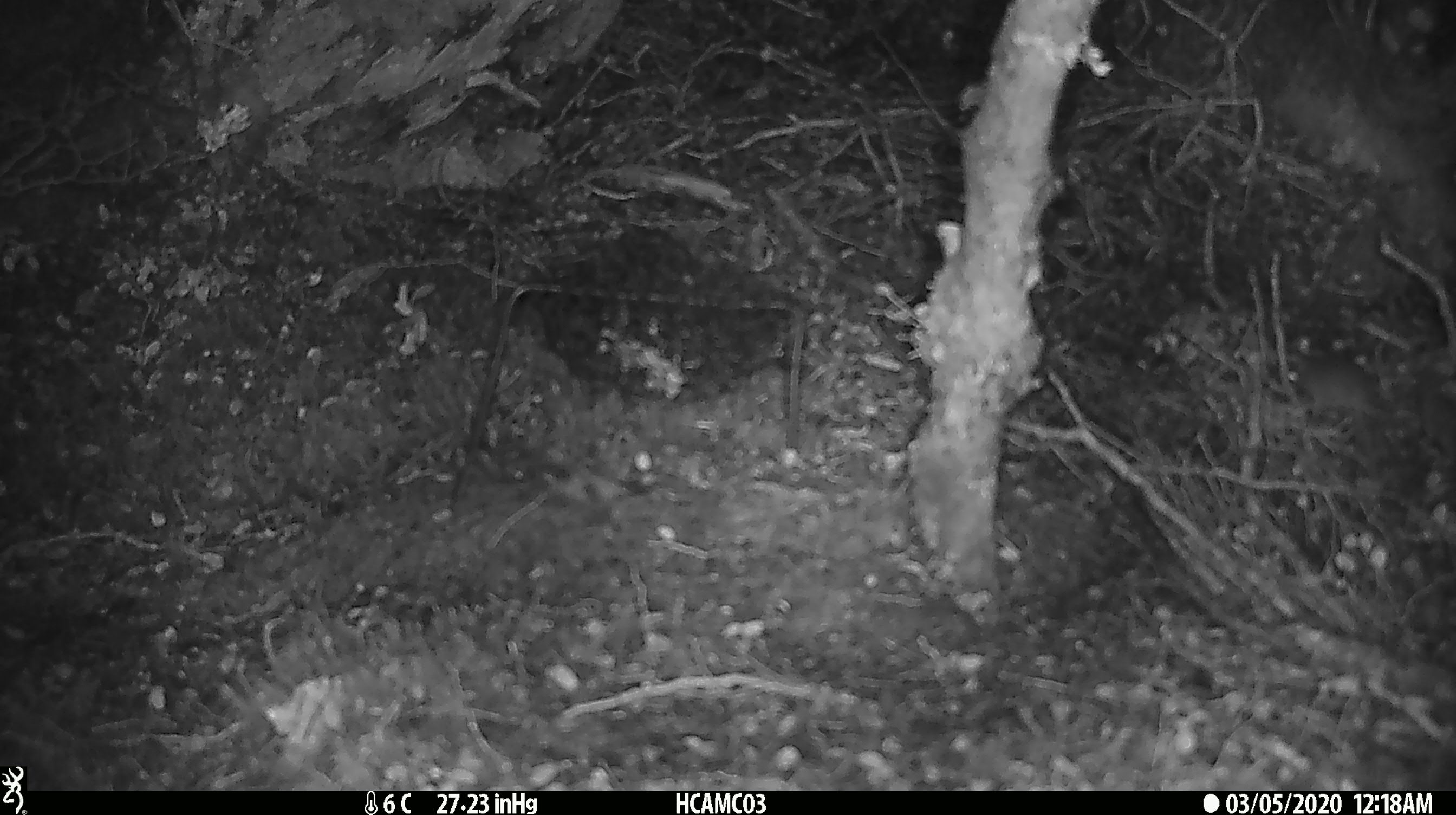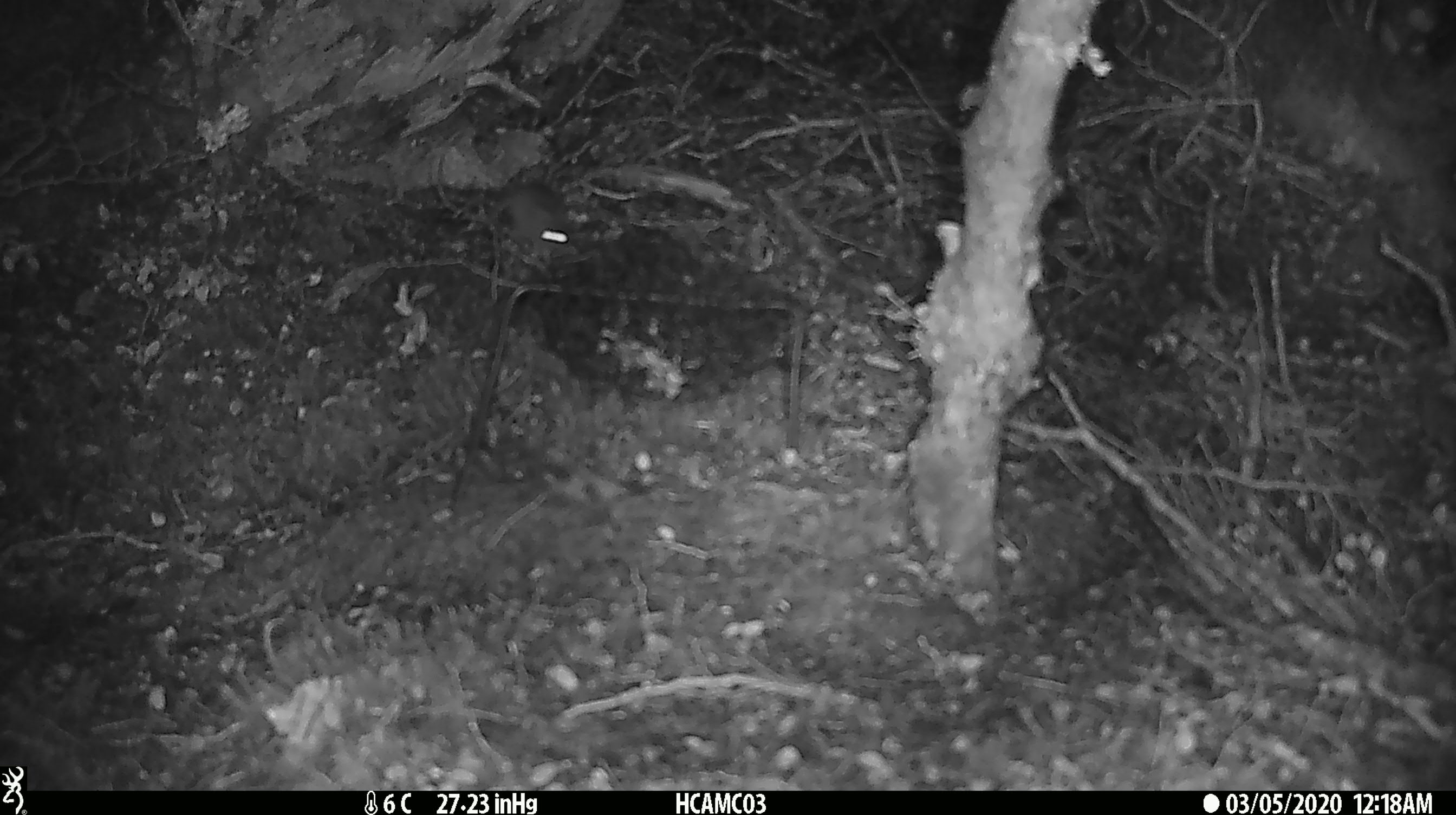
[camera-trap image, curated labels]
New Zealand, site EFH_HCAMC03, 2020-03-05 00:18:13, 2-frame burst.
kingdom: Animalia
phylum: Chordata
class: Mammalia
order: Rodentia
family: Muridae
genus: Mus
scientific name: Mus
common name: mouse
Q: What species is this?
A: Mouse (Mus).